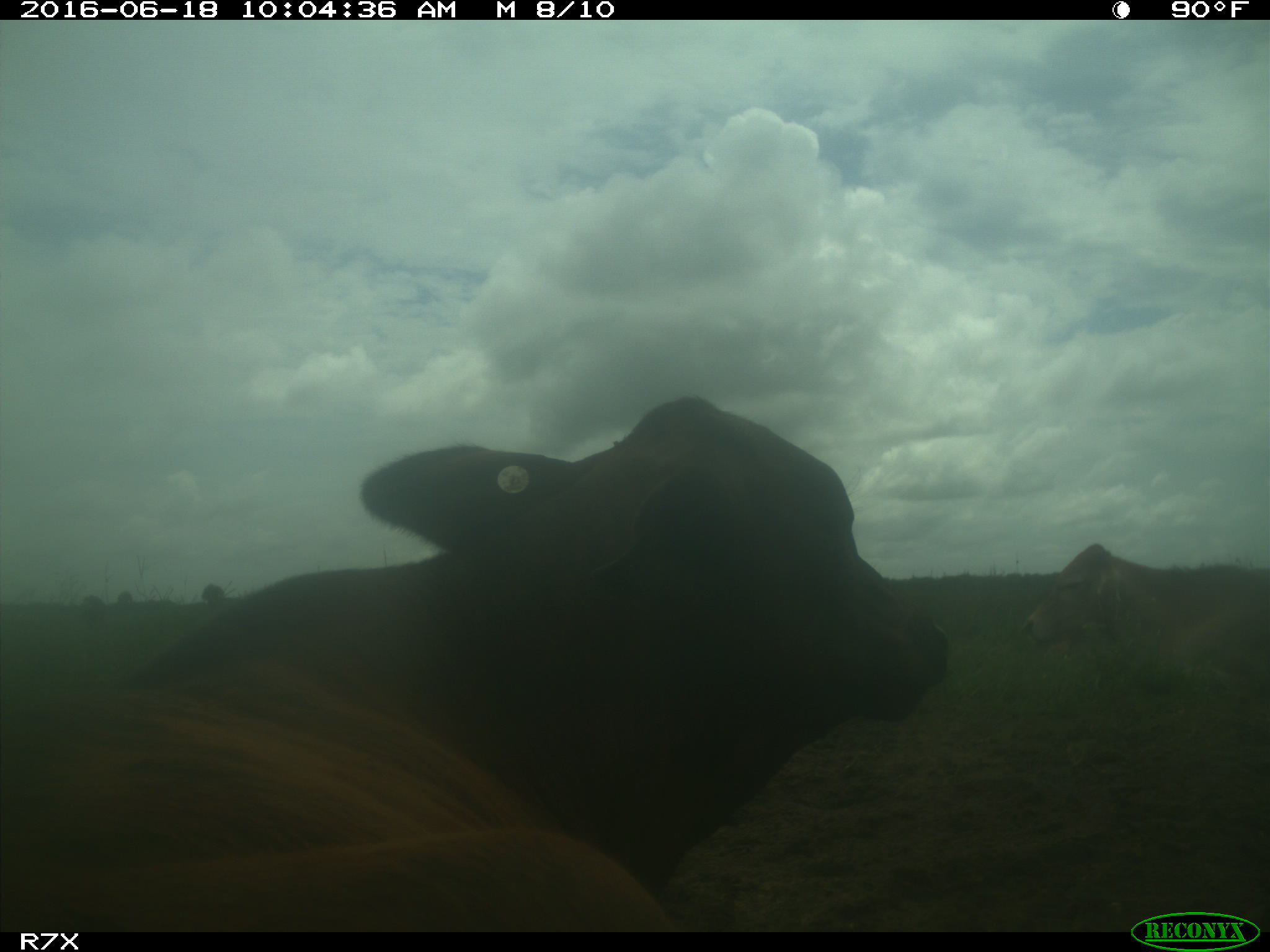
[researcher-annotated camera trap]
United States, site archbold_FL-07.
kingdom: Animalia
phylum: Chordata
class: Mammalia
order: Artiodactyla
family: Bovidae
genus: Bos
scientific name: Bos taurus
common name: domestic cow